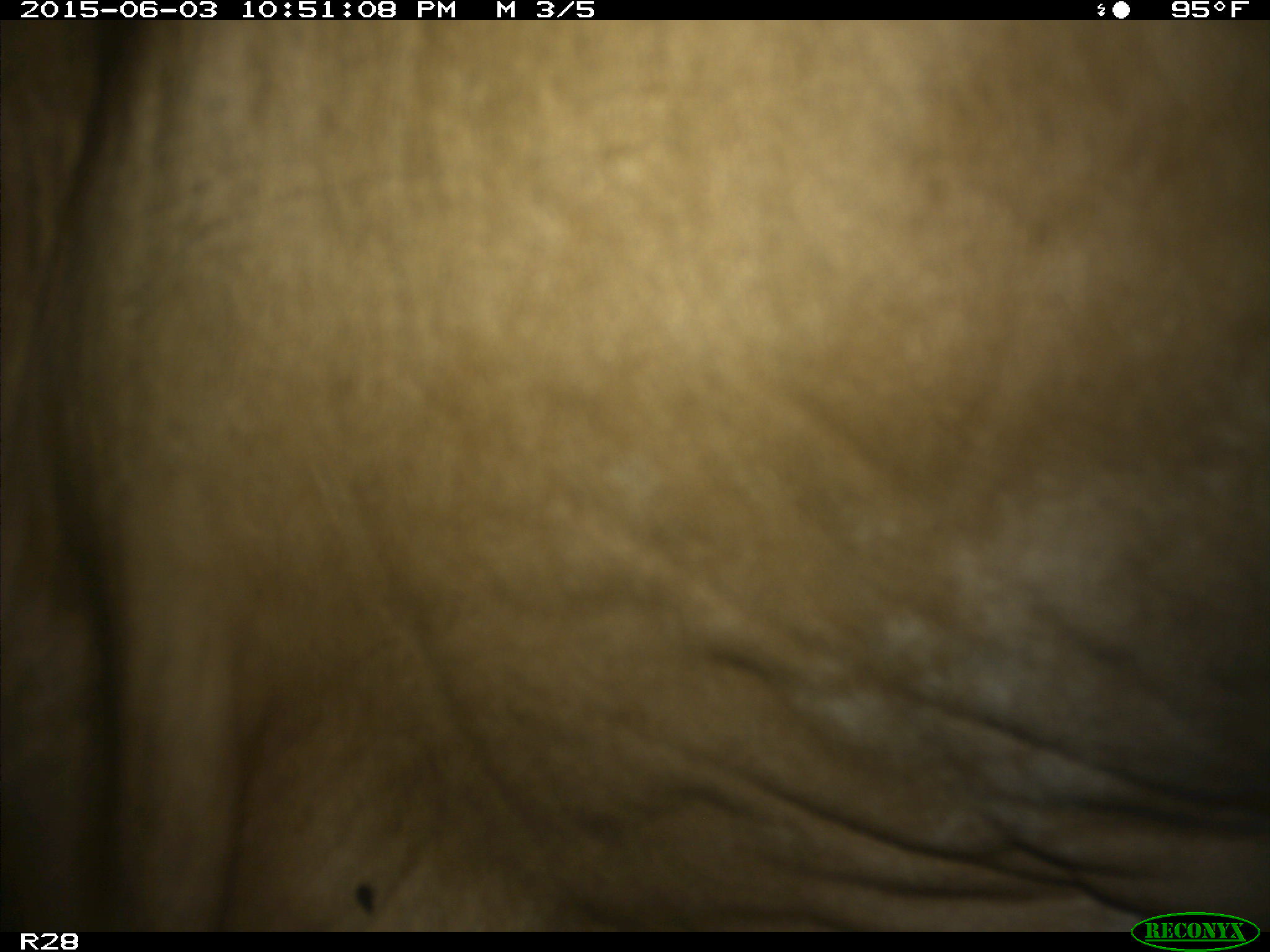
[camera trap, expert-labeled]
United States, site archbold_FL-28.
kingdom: Animalia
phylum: Chordata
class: Mammalia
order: Artiodactyla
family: Bovidae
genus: Bos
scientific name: Bos taurus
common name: domestic cow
Bos taurus (domestic cow).